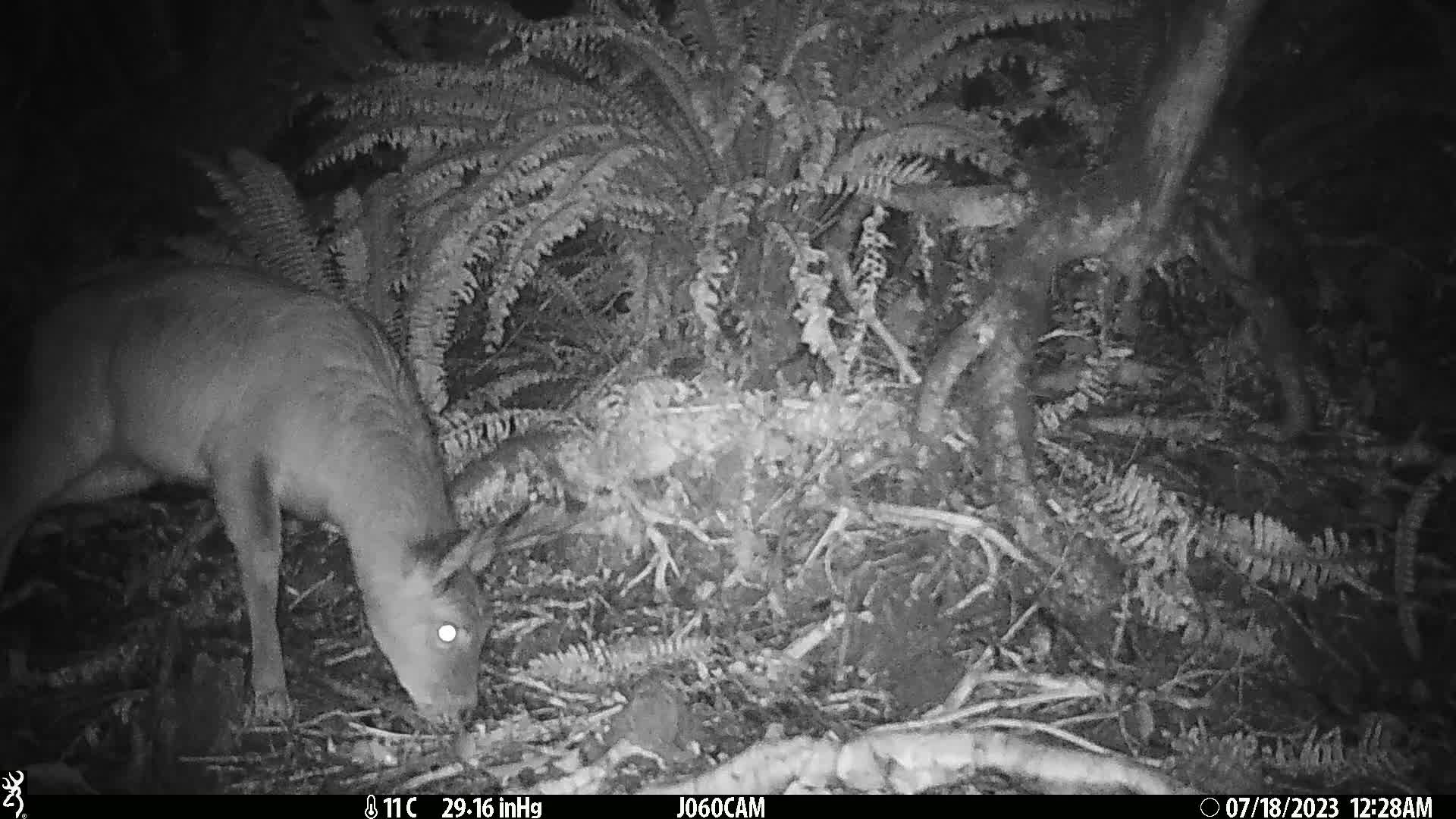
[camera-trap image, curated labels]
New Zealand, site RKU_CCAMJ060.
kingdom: Animalia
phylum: Chordata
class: Mammalia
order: Artiodactyla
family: Cervidae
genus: Odocoileus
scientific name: Odocoileus virginianus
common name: white-tailed deer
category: white tailed deer